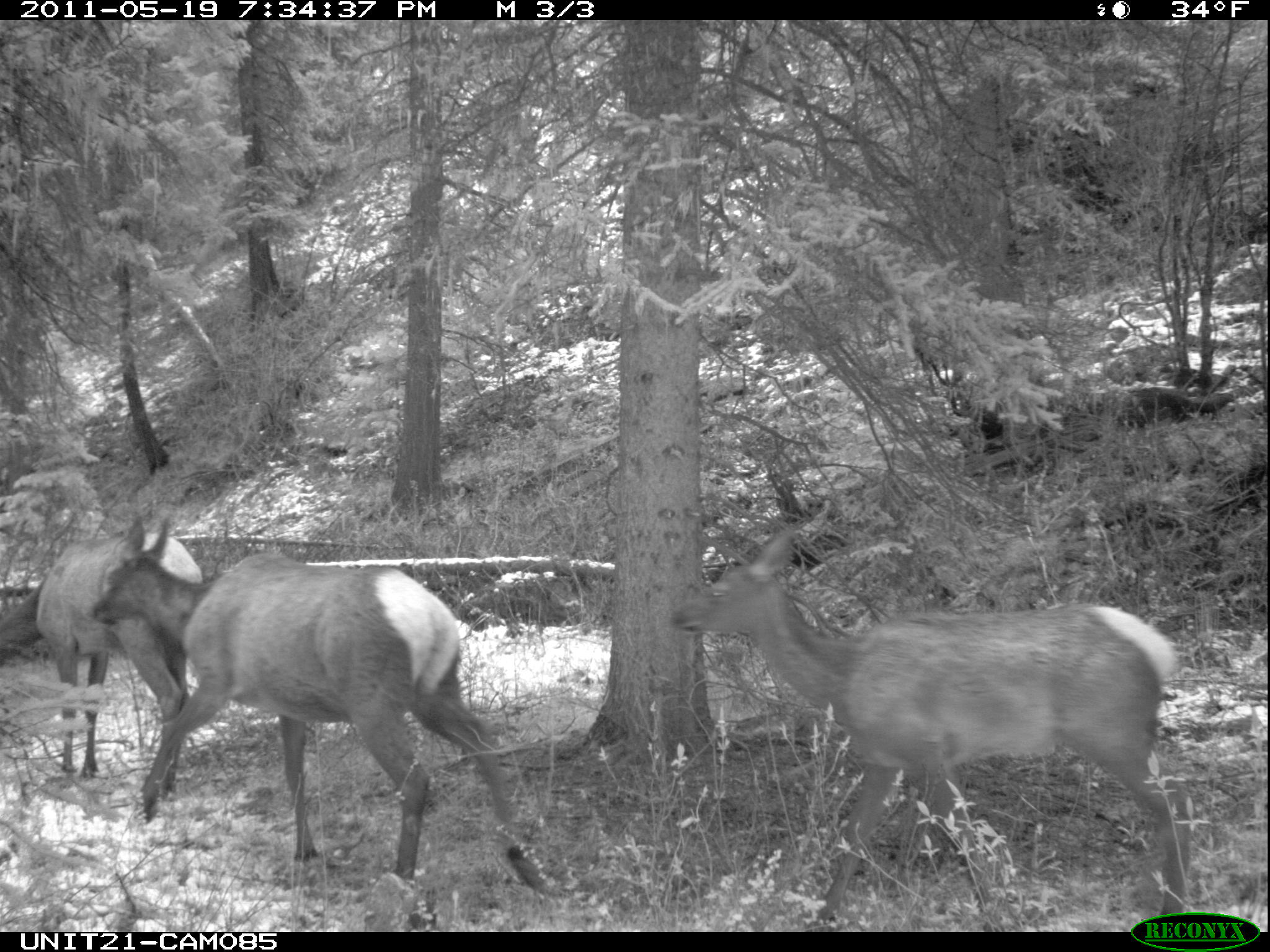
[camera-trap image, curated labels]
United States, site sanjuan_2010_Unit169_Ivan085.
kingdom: Animalia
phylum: Chordata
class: Mammalia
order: Artiodactyla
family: Cervidae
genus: Cervus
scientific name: Cervus elaphus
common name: red deer